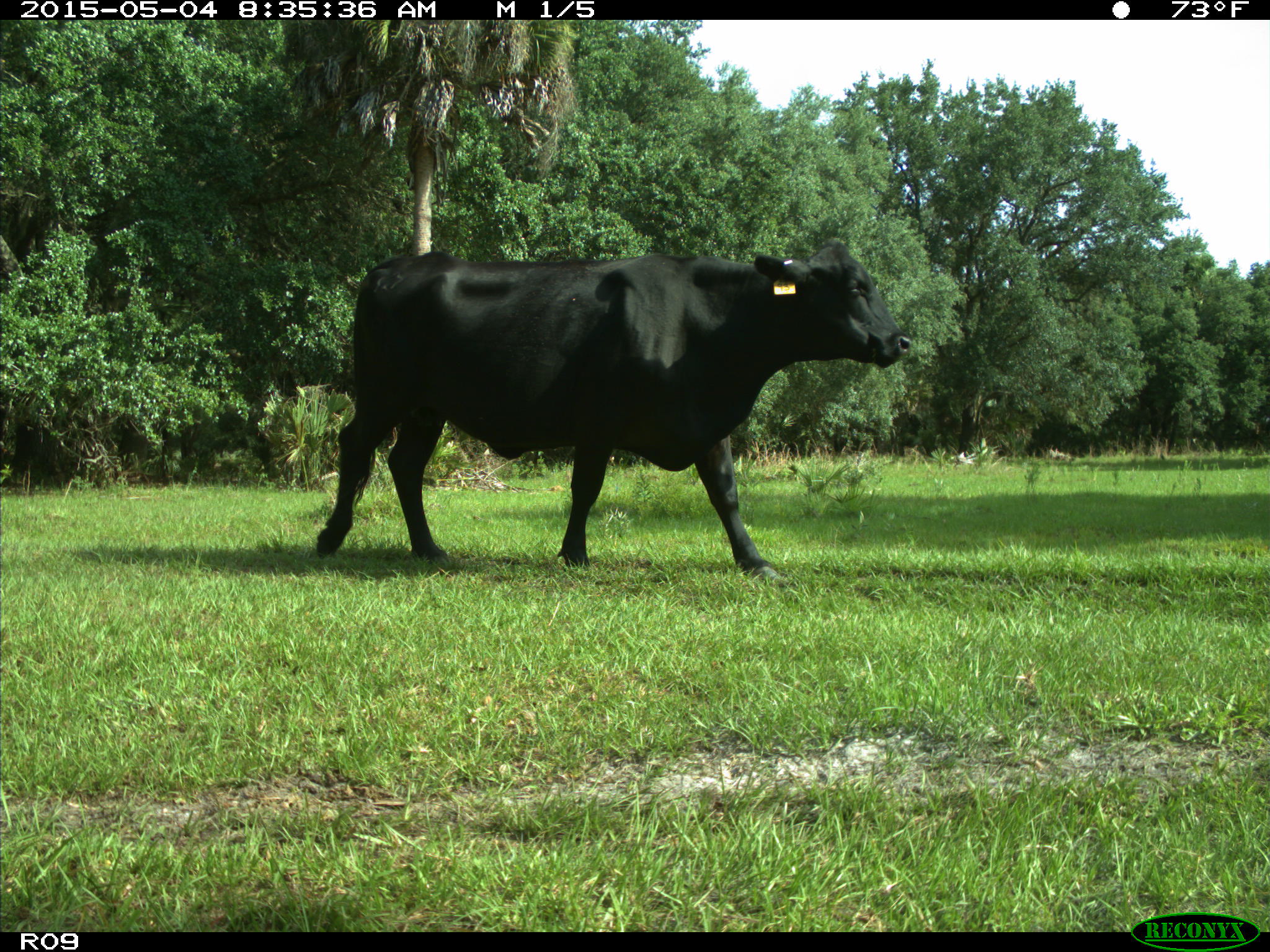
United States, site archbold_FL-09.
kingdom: Animalia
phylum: Chordata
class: Mammalia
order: Artiodactyla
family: Bovidae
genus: Bos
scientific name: Bos taurus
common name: domestic cow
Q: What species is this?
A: Bos taurus (domestic cow).